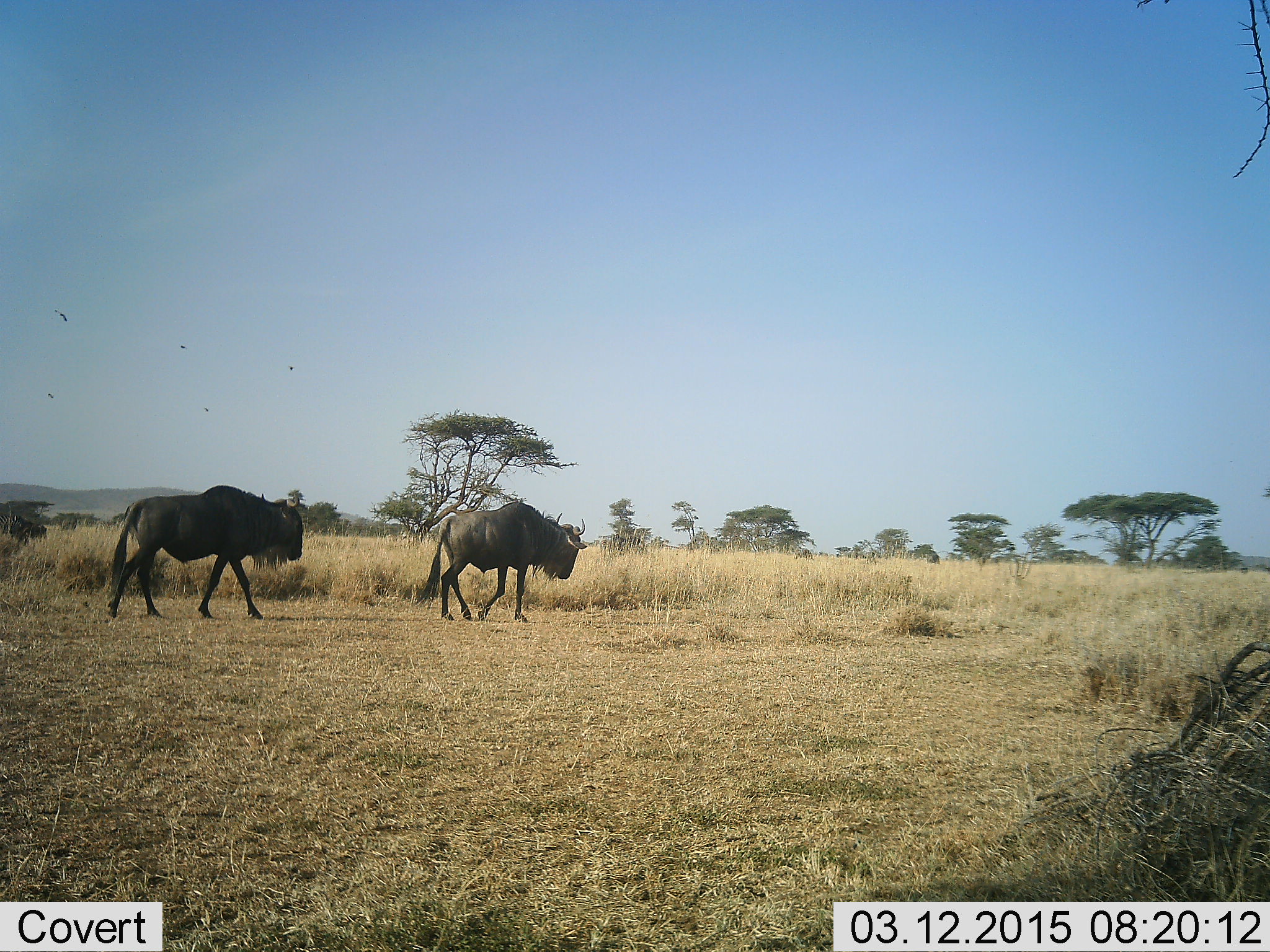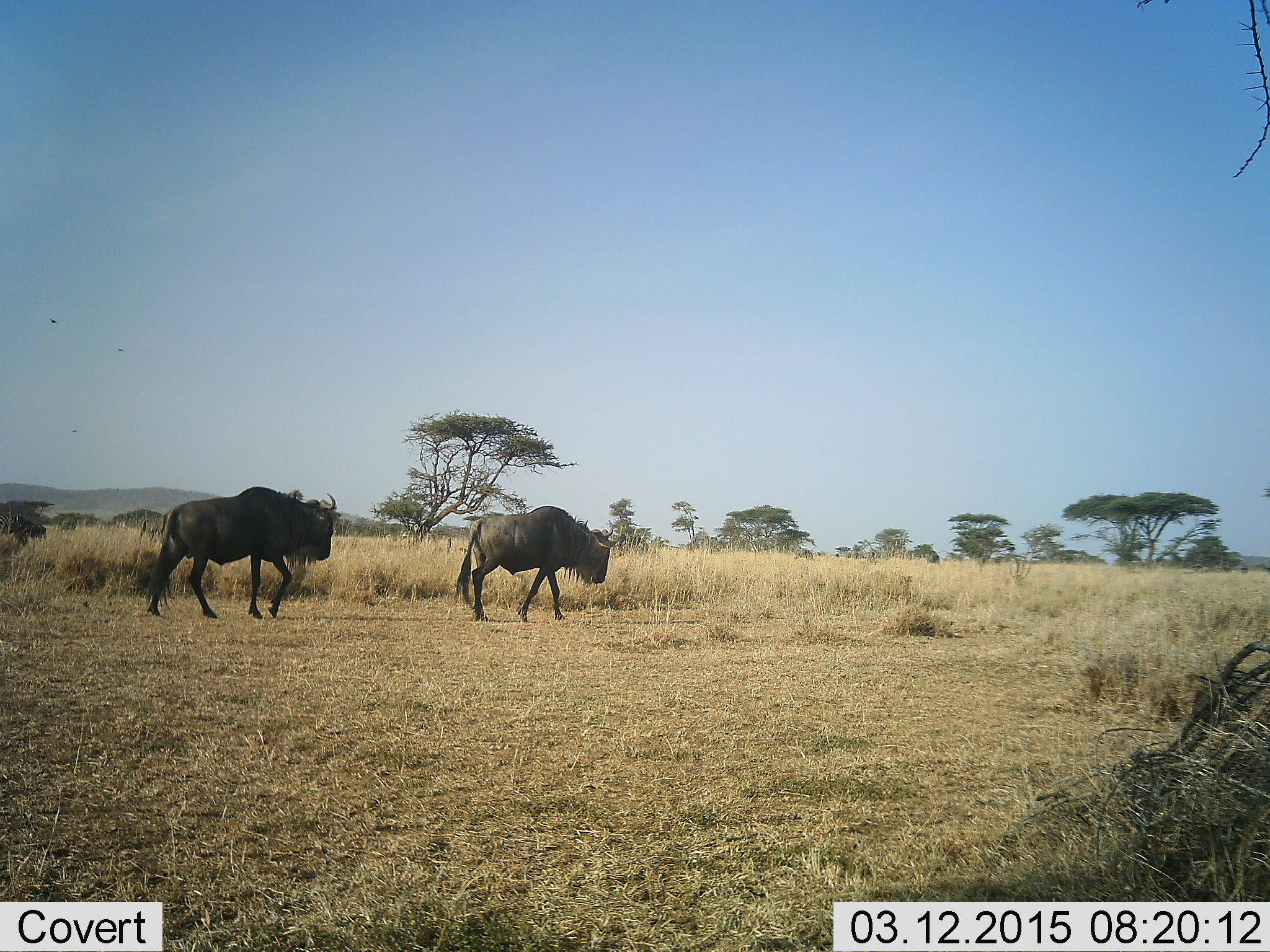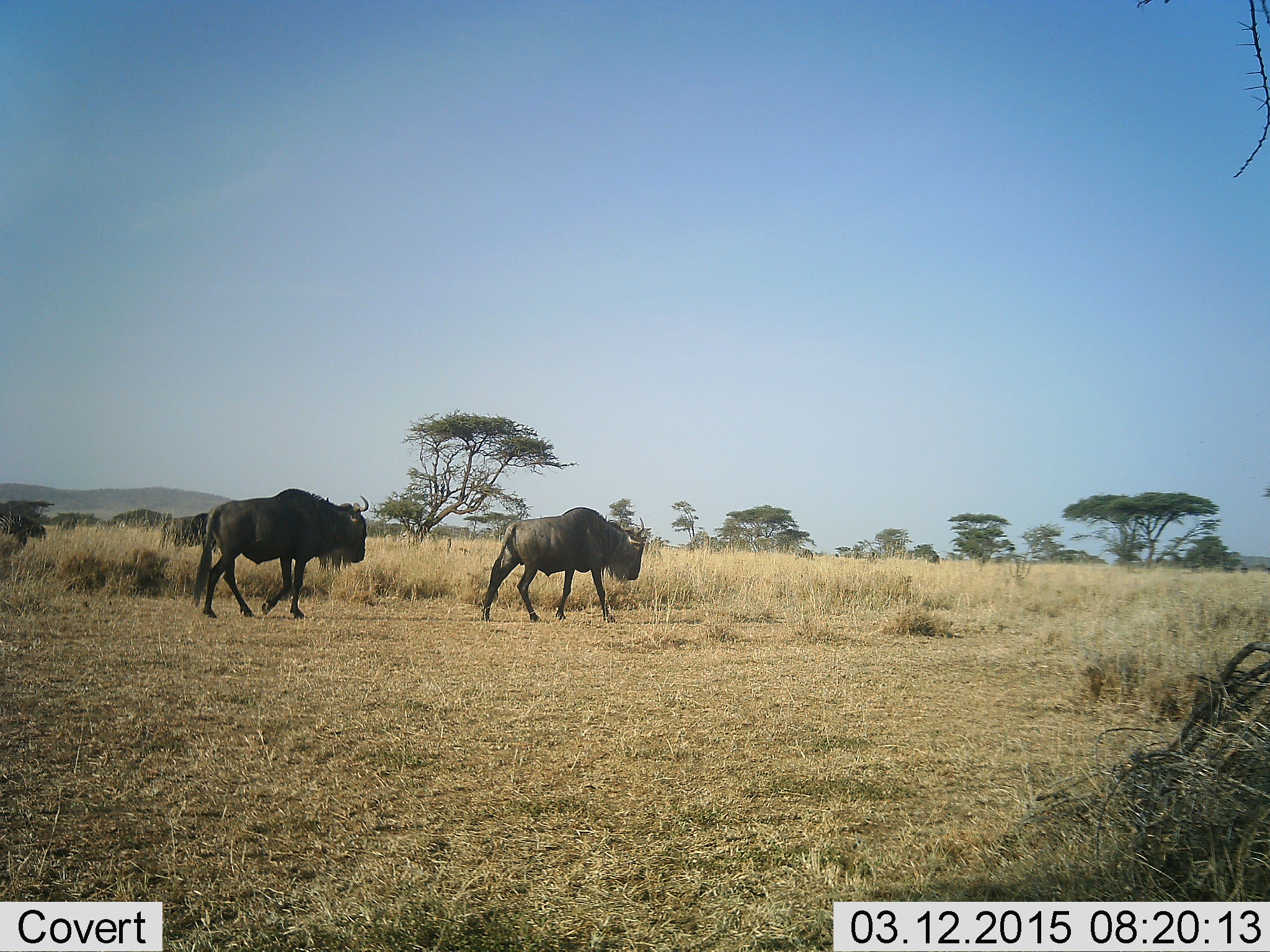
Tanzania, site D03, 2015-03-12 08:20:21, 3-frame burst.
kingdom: Animalia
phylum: Chordata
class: Mammalia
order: Artiodactyla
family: Bovidae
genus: Connochaetes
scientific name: Connochaetes taurinus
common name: blue wildebeest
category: wildebeest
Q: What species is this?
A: Wildebeest (blue wildebeest) (Connochaetes taurinus).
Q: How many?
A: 2.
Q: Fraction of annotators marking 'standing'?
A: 18%.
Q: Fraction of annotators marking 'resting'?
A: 0%.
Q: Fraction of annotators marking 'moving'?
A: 100%.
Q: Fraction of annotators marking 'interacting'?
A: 0%.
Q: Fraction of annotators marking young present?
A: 0%.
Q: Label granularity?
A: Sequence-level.